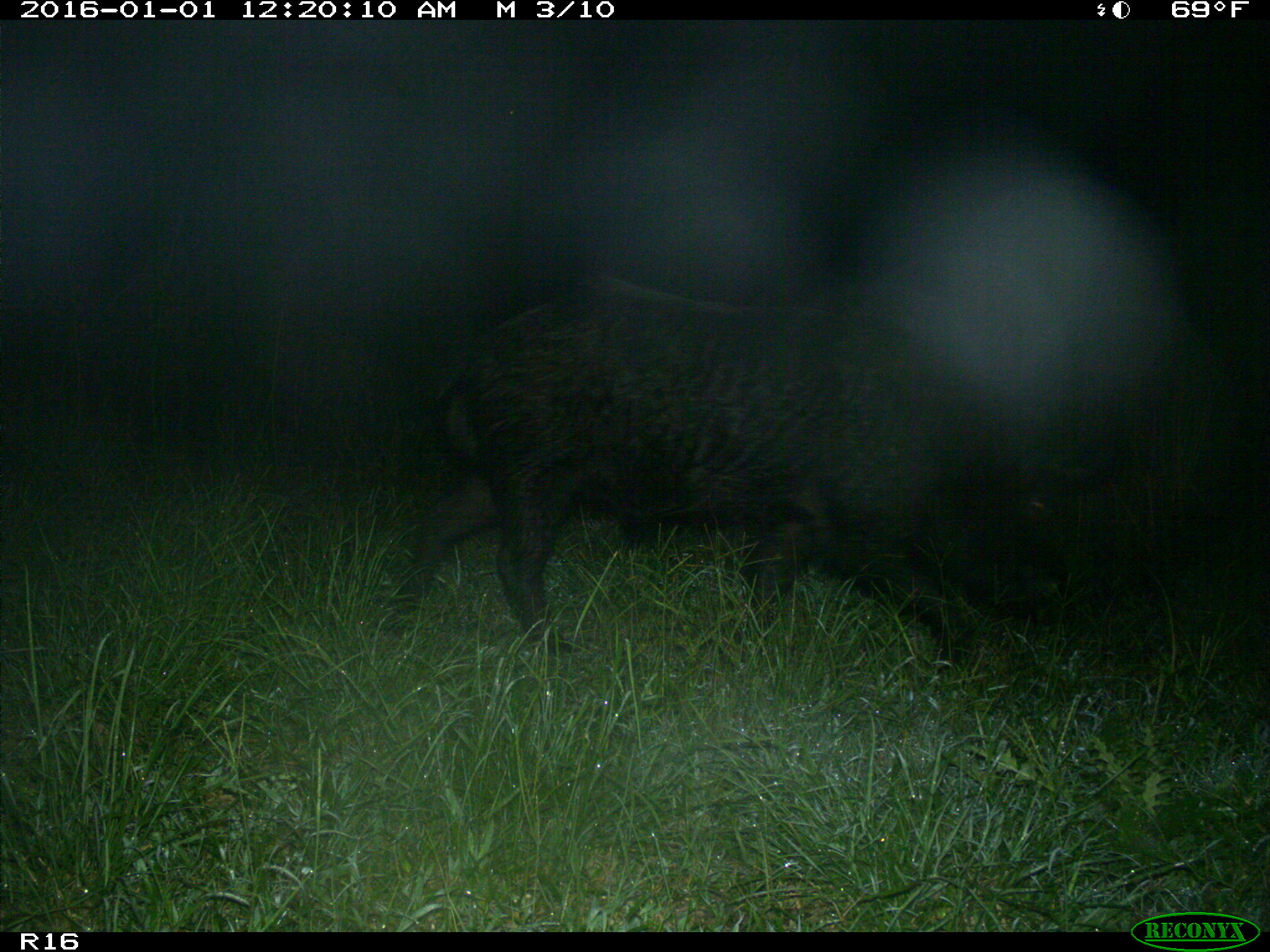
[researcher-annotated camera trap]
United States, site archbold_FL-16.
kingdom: Animalia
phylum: Chordata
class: Mammalia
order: Artiodactyla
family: Suidae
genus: Sus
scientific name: Sus scrofa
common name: wild boar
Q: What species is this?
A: Sus scrofa (wild boar).